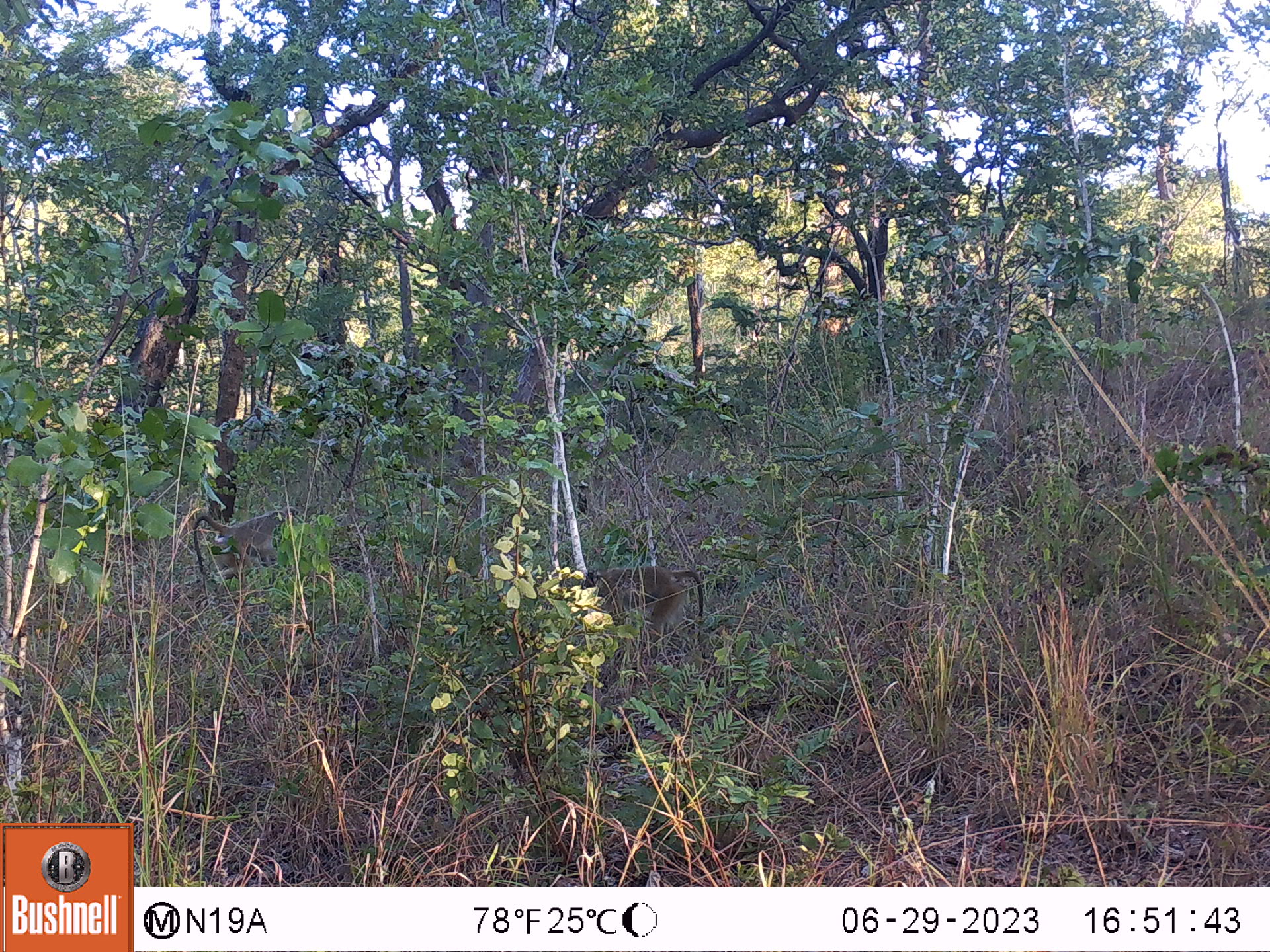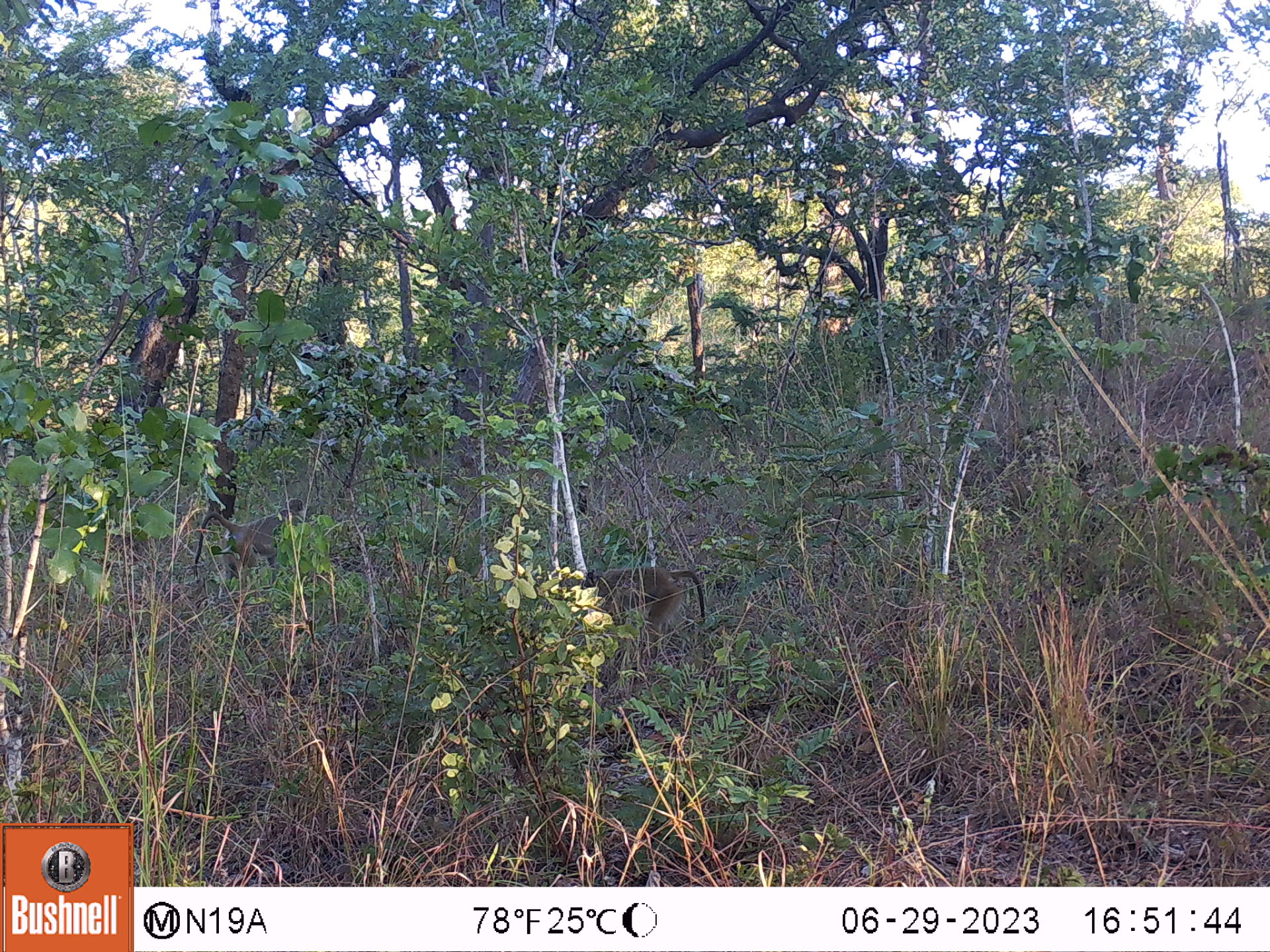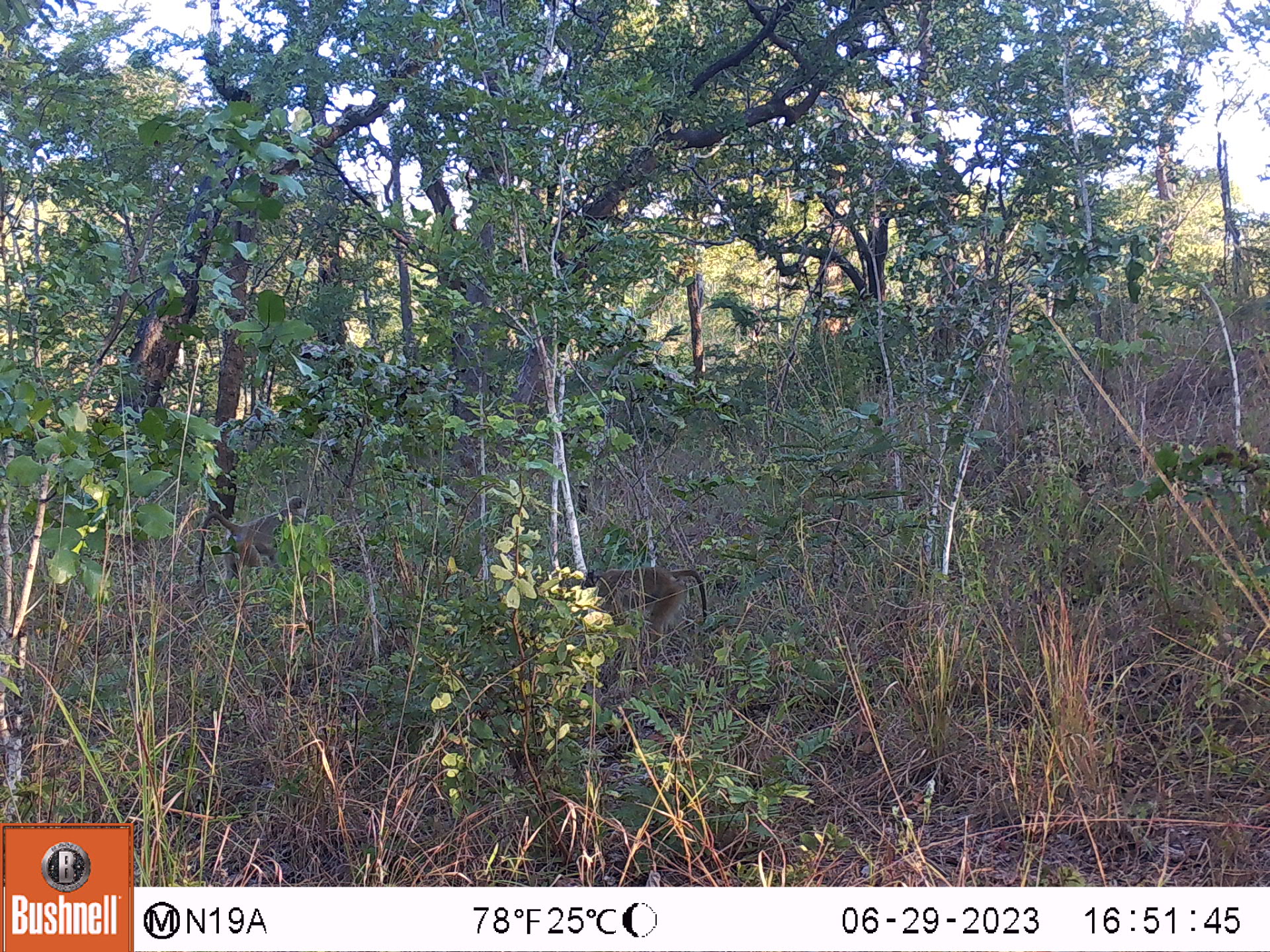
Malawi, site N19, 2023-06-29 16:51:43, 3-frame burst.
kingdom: Animalia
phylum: Chordata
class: Mammalia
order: Primates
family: Cercopithecidae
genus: Papio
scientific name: Papio cynocephalus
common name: yellow baboon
Yellow baboon (Papio cynocephalus), count 2.